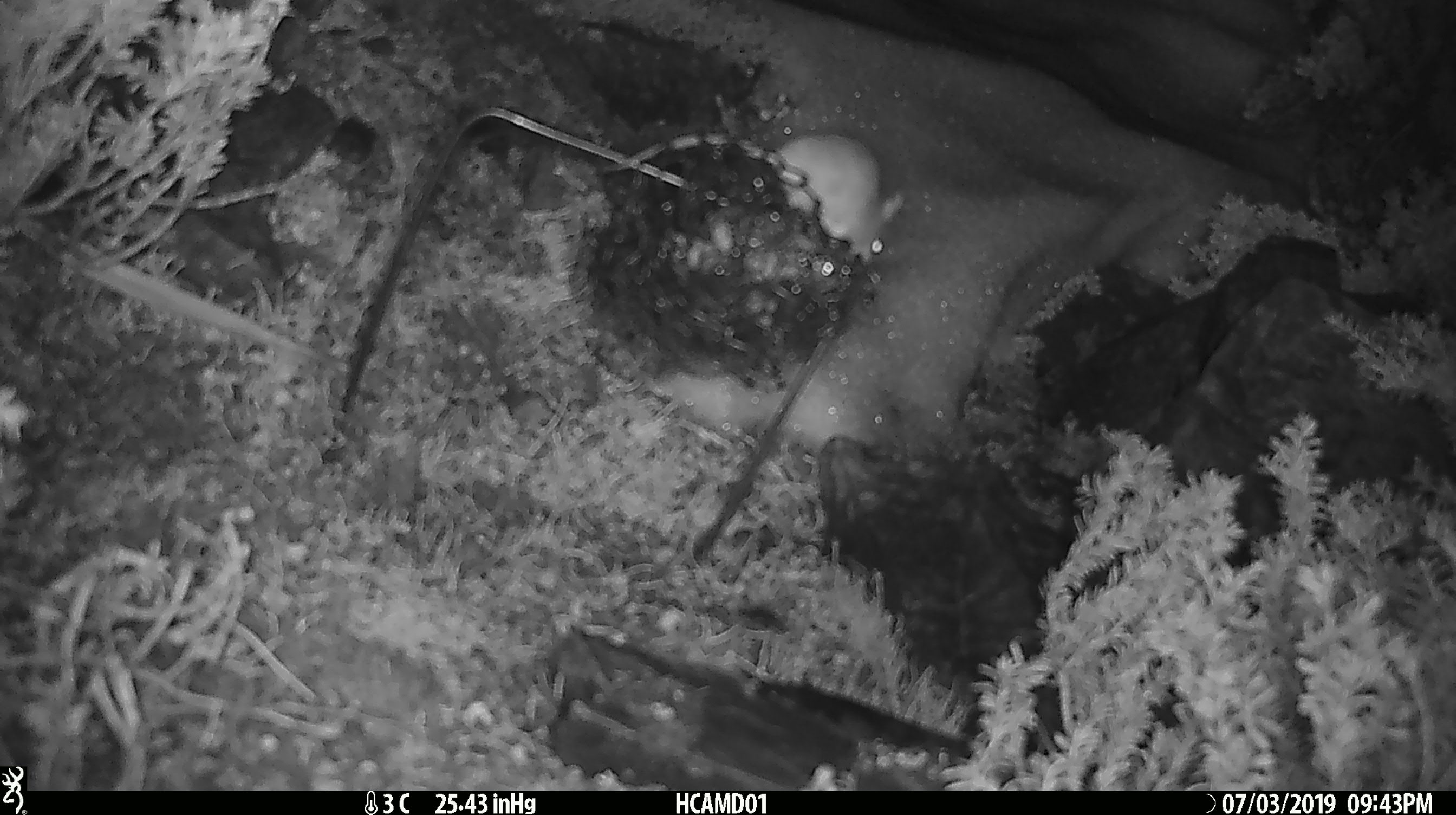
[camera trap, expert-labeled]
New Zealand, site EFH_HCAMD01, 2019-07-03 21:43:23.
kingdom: Animalia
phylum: Chordata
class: Mammalia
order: Rodentia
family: Muridae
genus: Mus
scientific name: Mus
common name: mouse